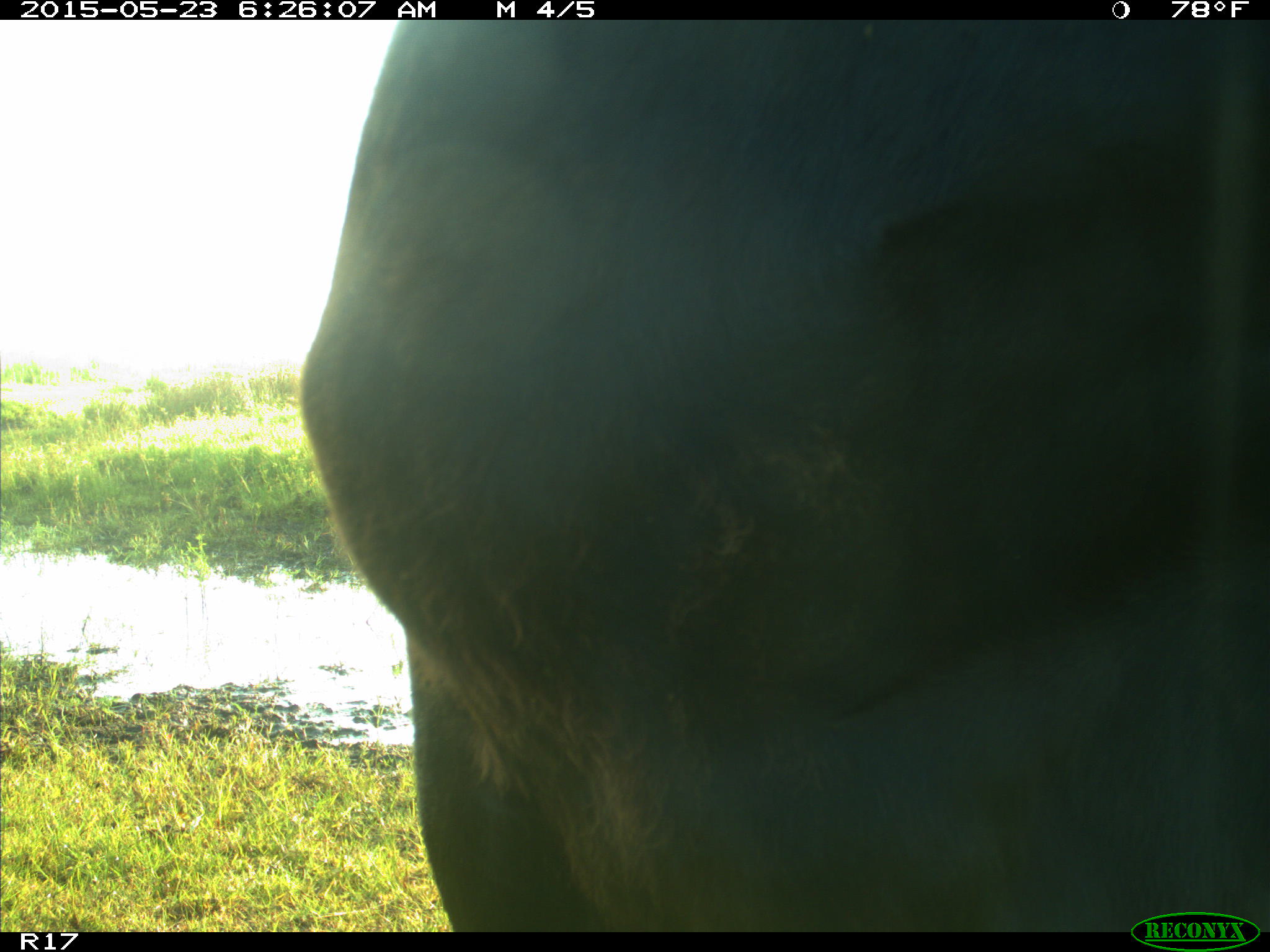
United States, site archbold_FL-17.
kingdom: Animalia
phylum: Chordata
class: Mammalia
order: Artiodactyla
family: Bovidae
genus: Bos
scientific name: Bos taurus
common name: domestic cow